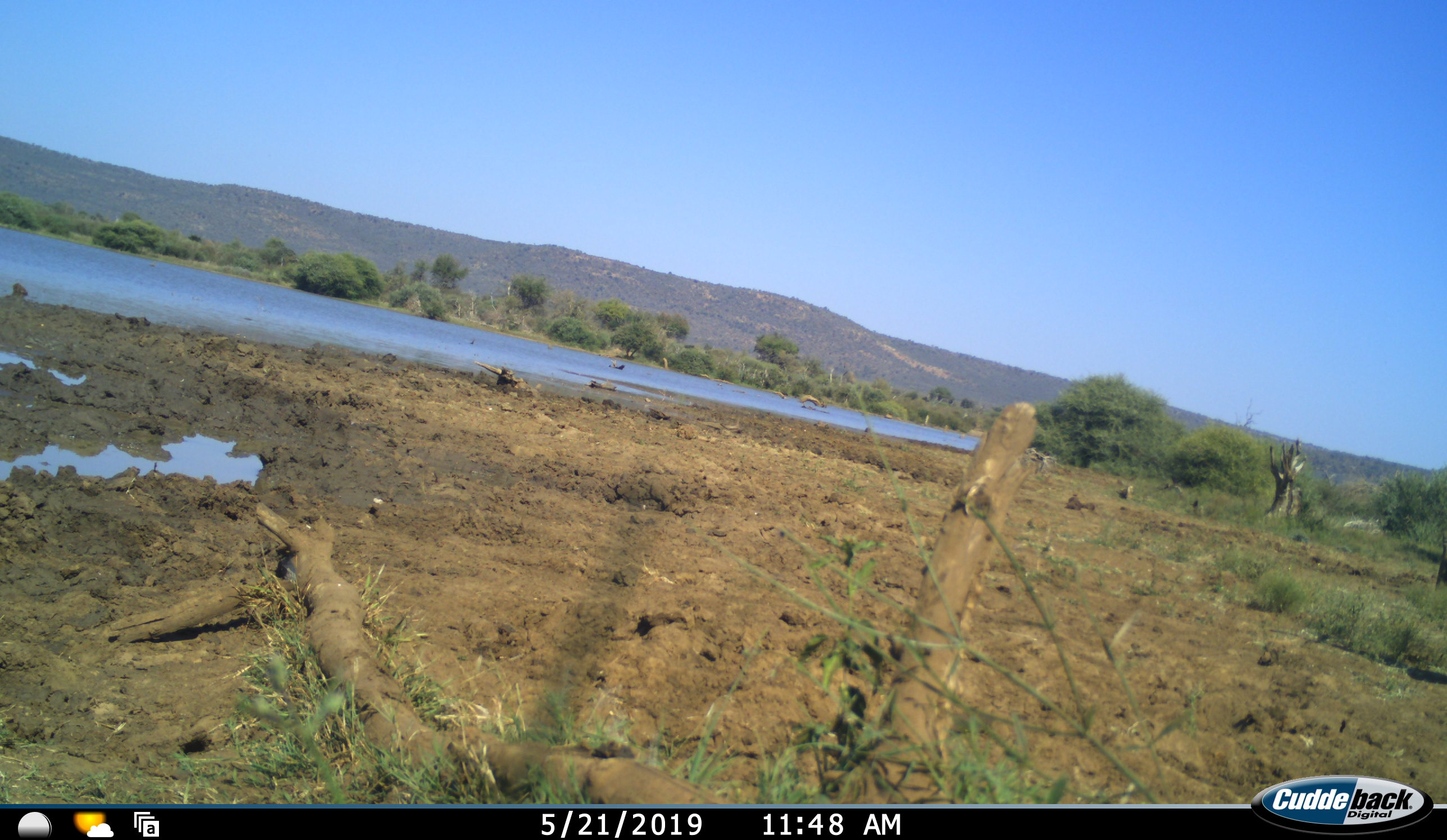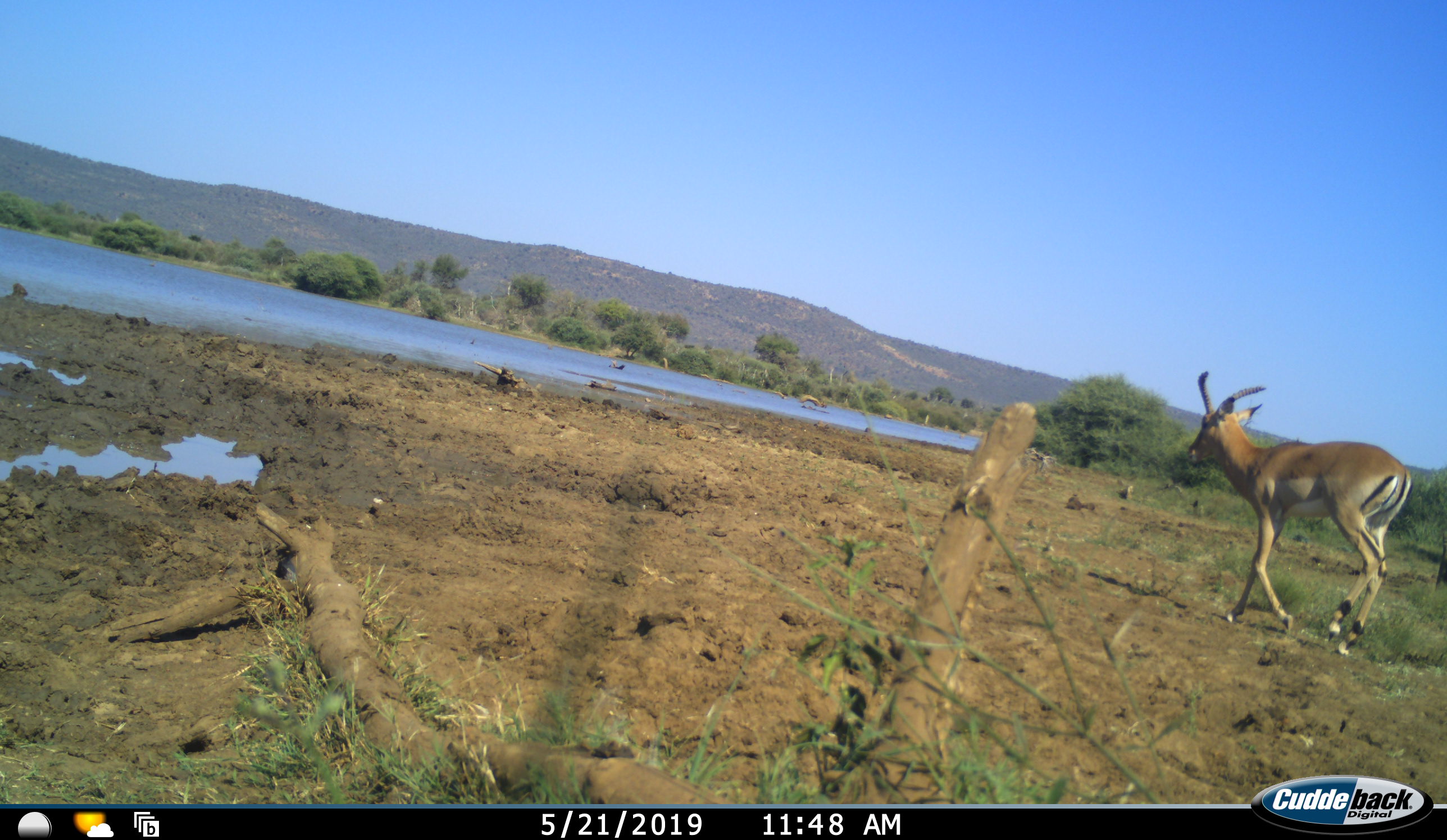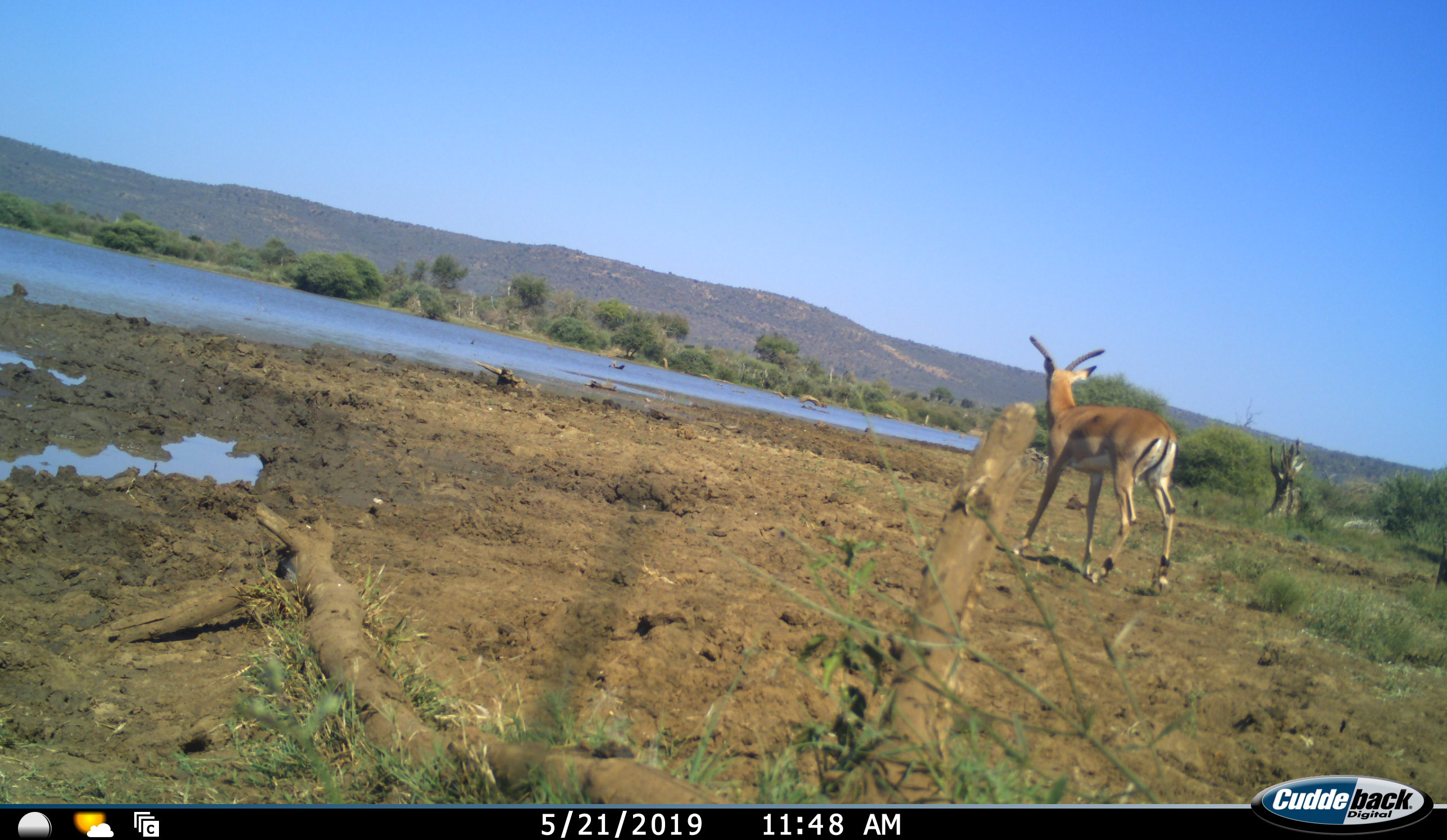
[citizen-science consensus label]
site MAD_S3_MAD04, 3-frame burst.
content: unidentified animal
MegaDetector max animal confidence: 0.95